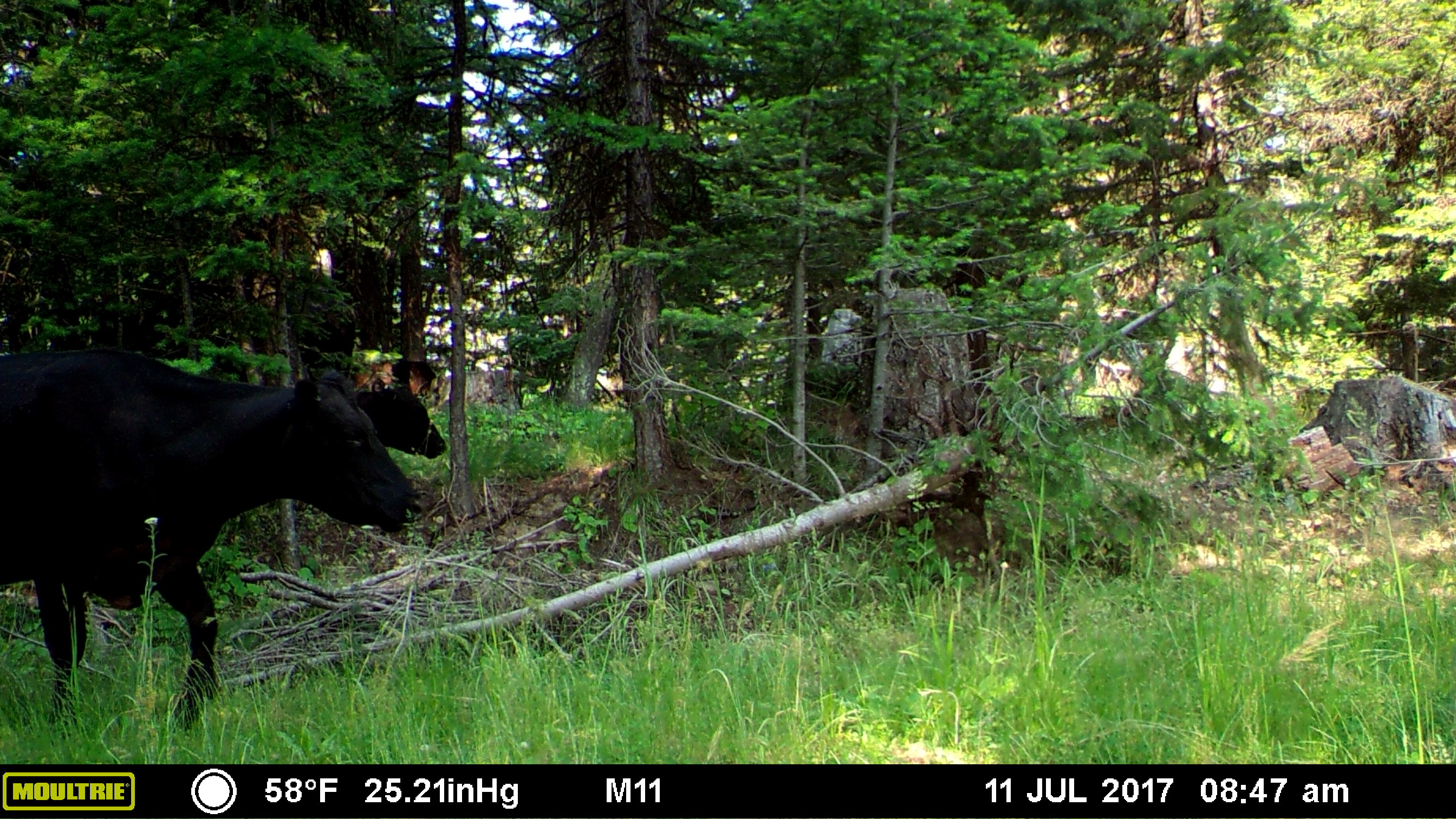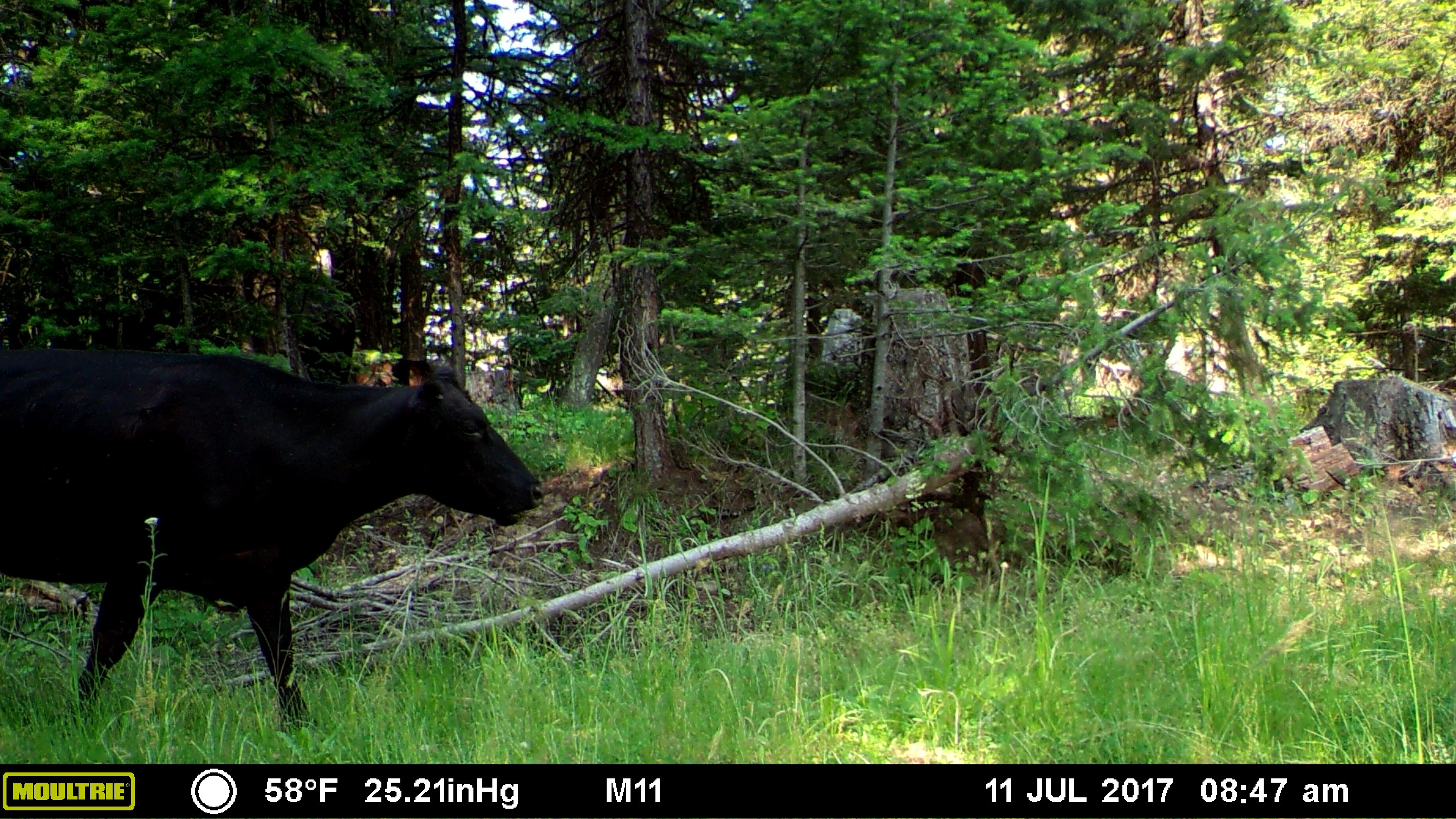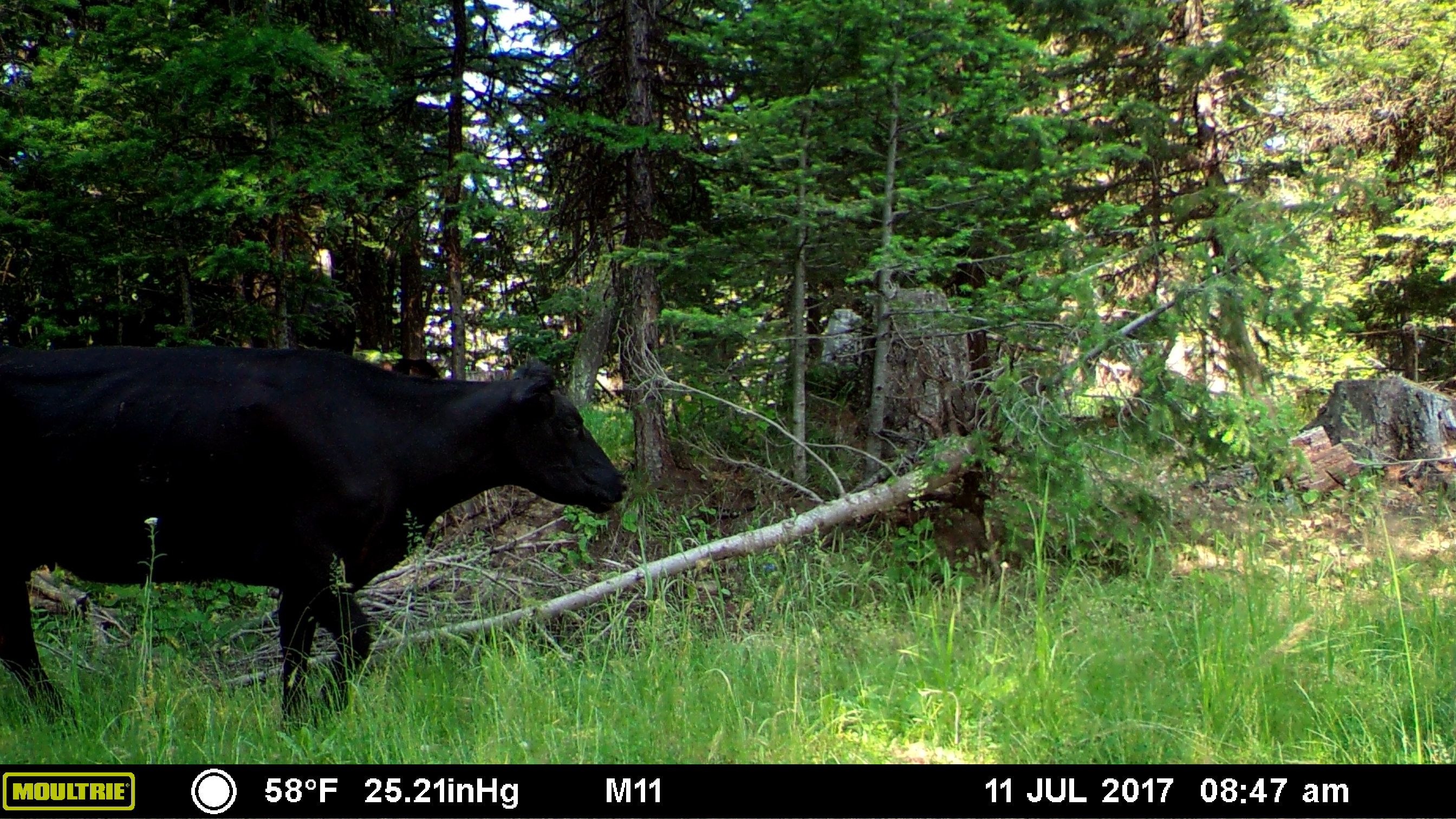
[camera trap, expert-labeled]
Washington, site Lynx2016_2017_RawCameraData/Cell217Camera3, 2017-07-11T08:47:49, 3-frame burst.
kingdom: Animalia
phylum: Chordata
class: Mammalia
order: Artiodactyla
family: Bovidae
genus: Bos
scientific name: Bos taurus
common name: domestic cattle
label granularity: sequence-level